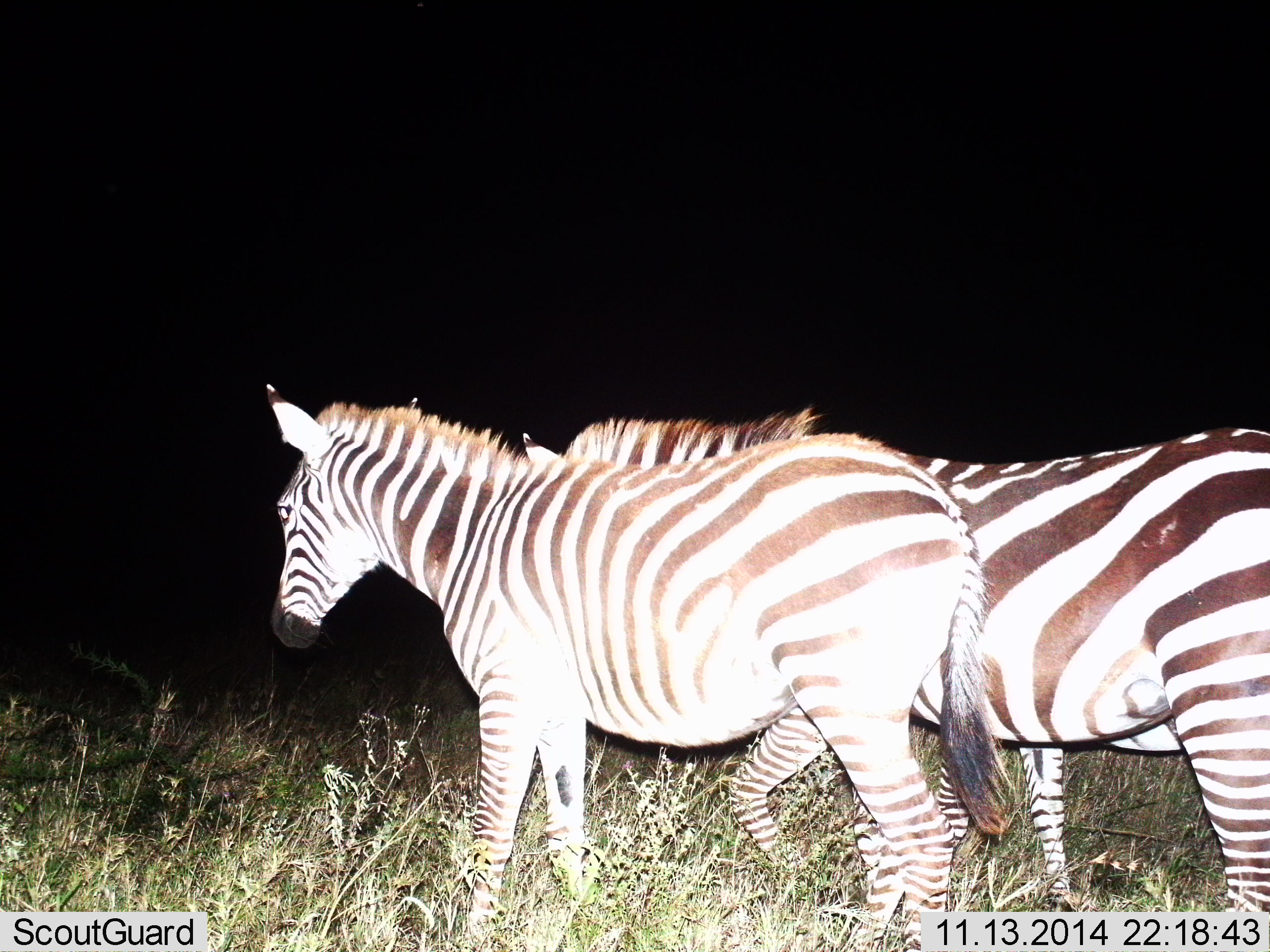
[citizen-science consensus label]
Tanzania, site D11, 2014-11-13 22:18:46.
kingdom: Animalia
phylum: Chordata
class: Mammalia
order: Perissodactyla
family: Equidae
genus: Equus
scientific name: Equus quagga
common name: plains zebra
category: zebra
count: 2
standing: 30%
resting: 0%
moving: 70%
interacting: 0%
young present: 0%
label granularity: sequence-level